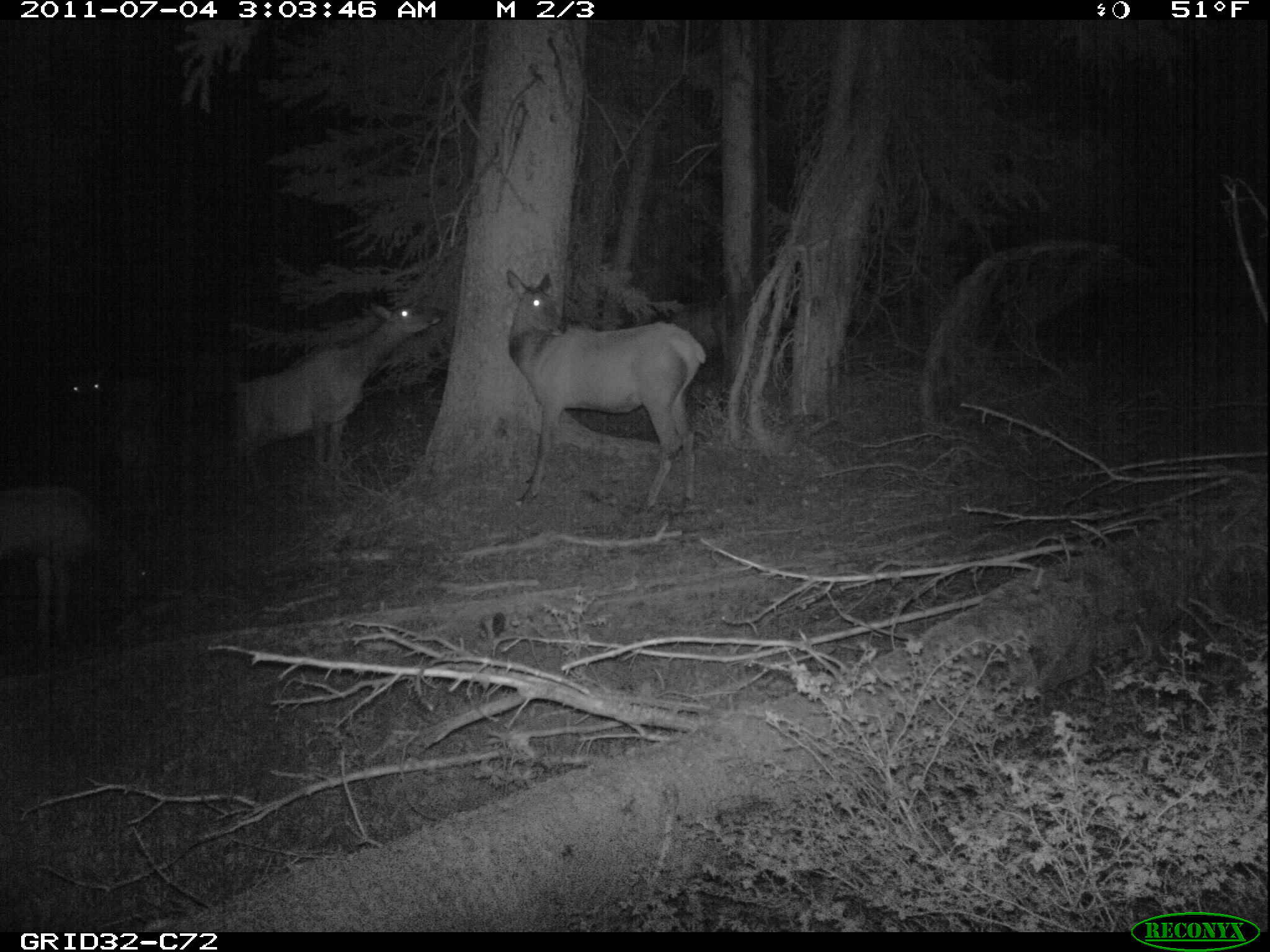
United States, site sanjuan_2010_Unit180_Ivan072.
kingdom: Animalia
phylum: Chordata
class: Mammalia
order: Artiodactyla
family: Cervidae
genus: Cervus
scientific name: Cervus elaphus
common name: red deer